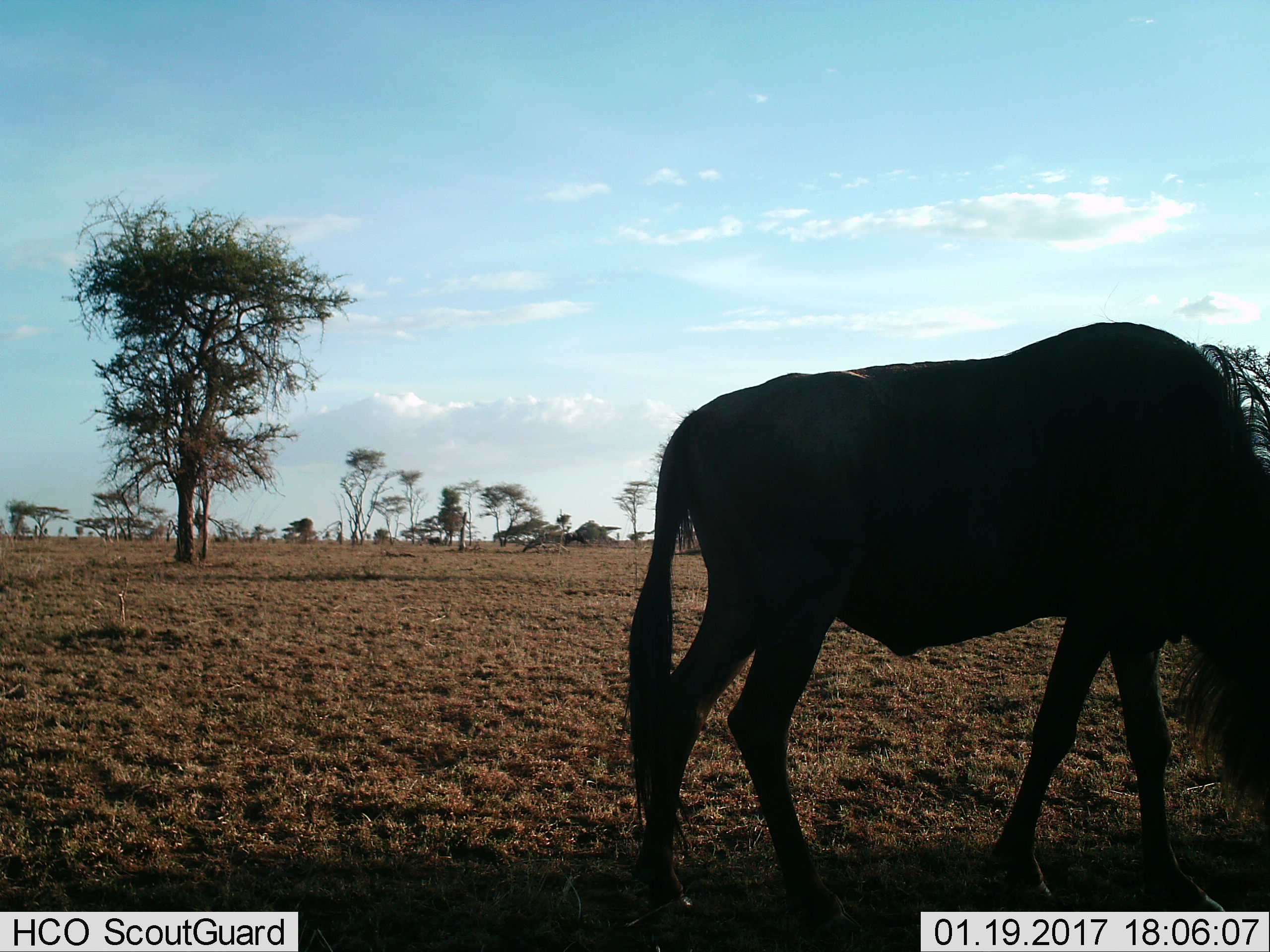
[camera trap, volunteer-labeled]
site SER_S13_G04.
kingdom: Animalia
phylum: Chordata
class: Mammalia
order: Artiodactyla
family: Bovidae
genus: Connochaetes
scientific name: Connochaetes taurinus taurinus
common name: blue wildebeest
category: wildebeestblue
Wildebeestblue (blue wildebeest) (Connochaetes taurinus taurinus), count 1. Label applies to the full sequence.